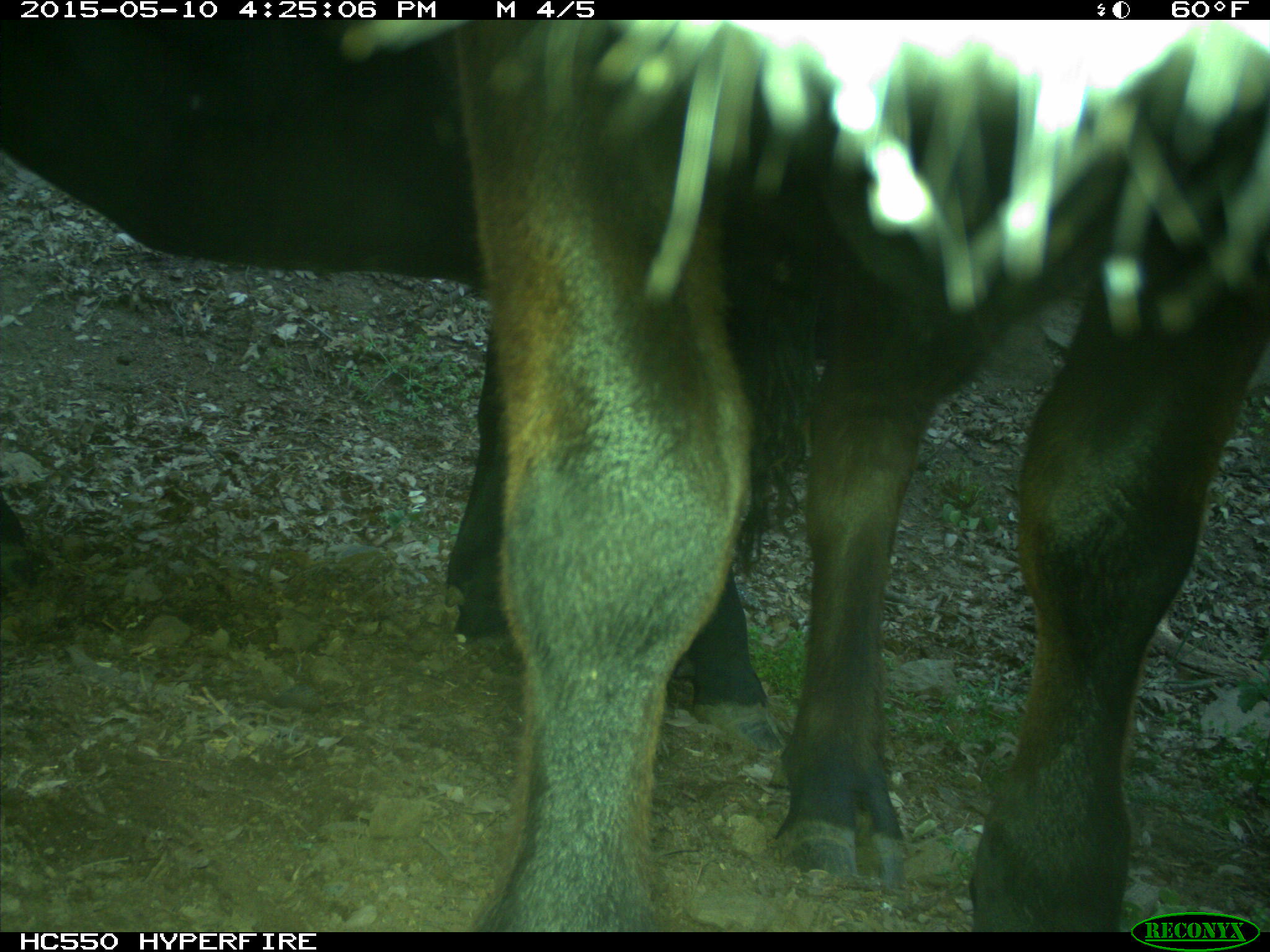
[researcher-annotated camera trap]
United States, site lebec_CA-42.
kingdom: Animalia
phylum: Chordata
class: Mammalia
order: Artiodactyla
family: Bovidae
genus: Bos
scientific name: Bos taurus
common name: domestic cow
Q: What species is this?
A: Bos taurus (domestic cow).